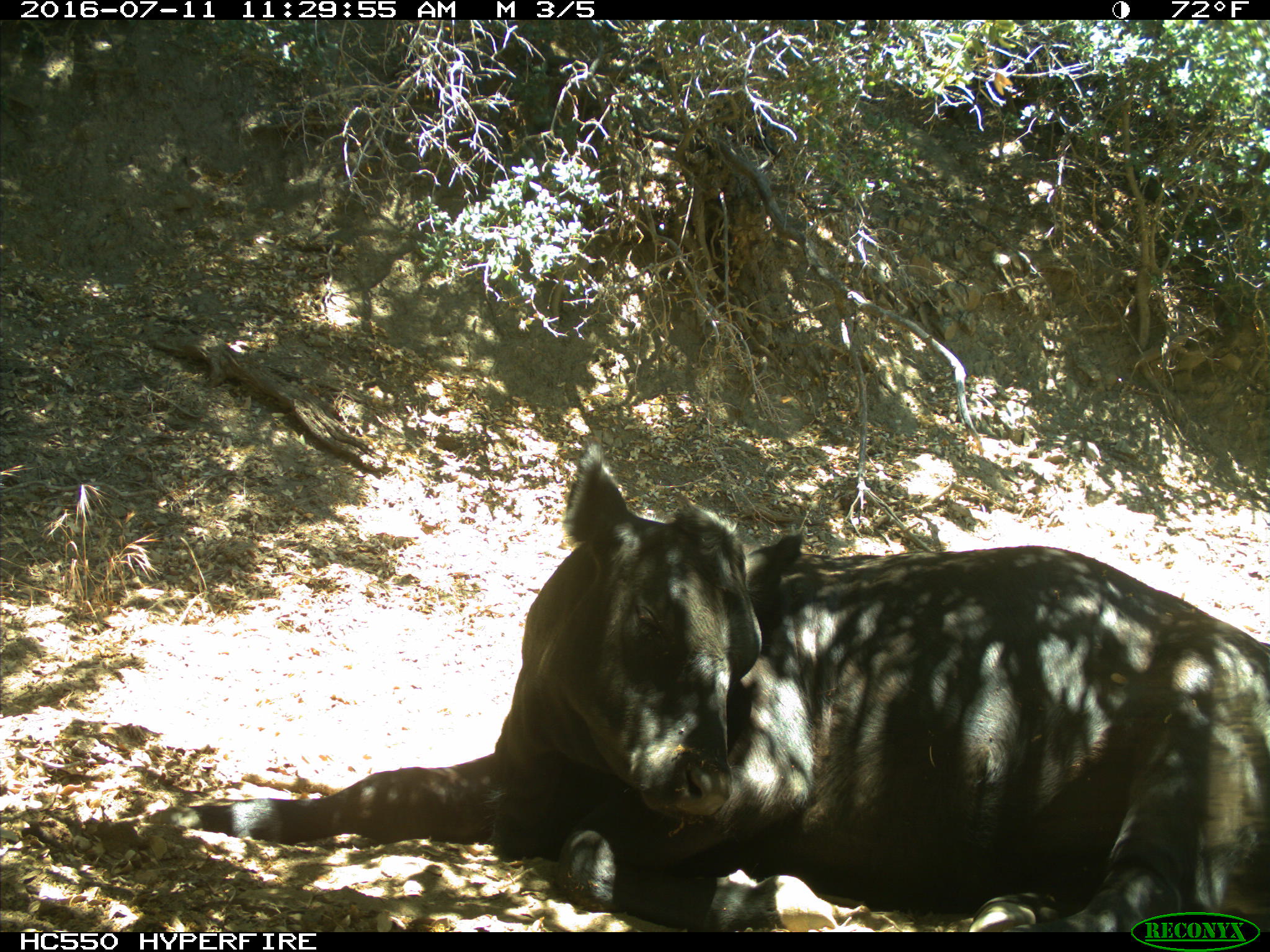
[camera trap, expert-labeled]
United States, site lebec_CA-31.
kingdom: Animalia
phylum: Chordata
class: Mammalia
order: Artiodactyla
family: Bovidae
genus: Bos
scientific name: Bos taurus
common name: domestic cow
Bos taurus (domestic cow).